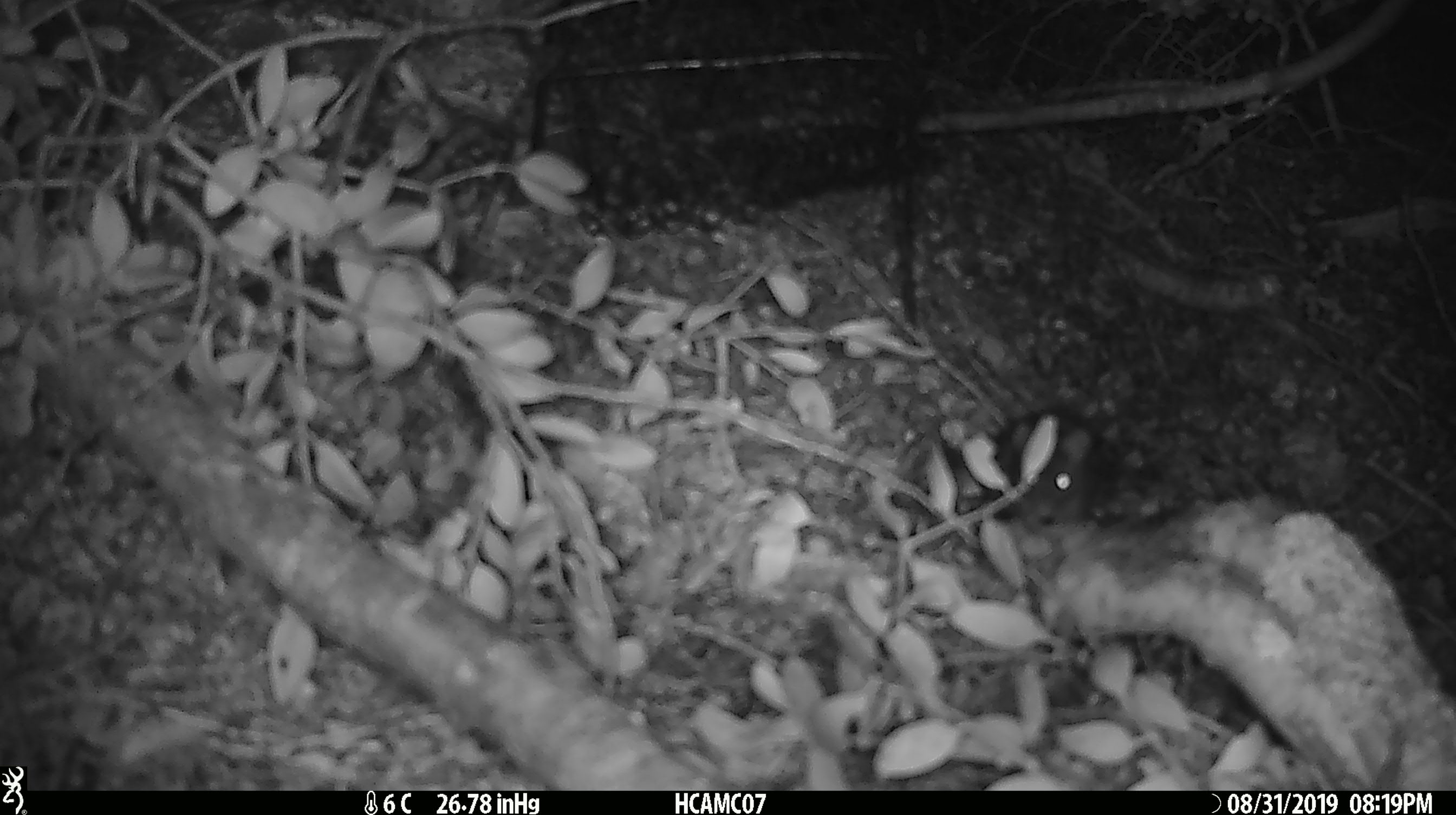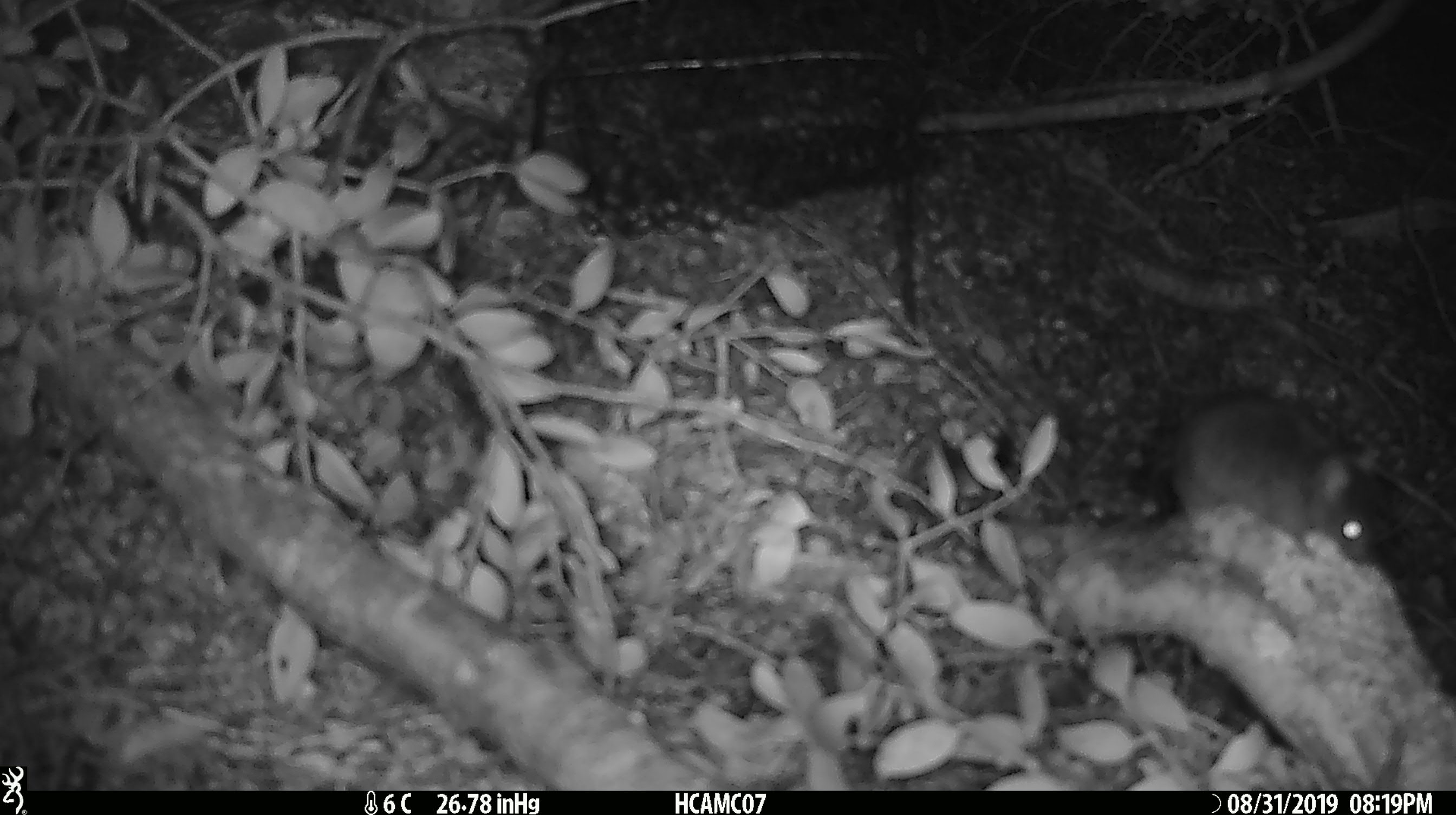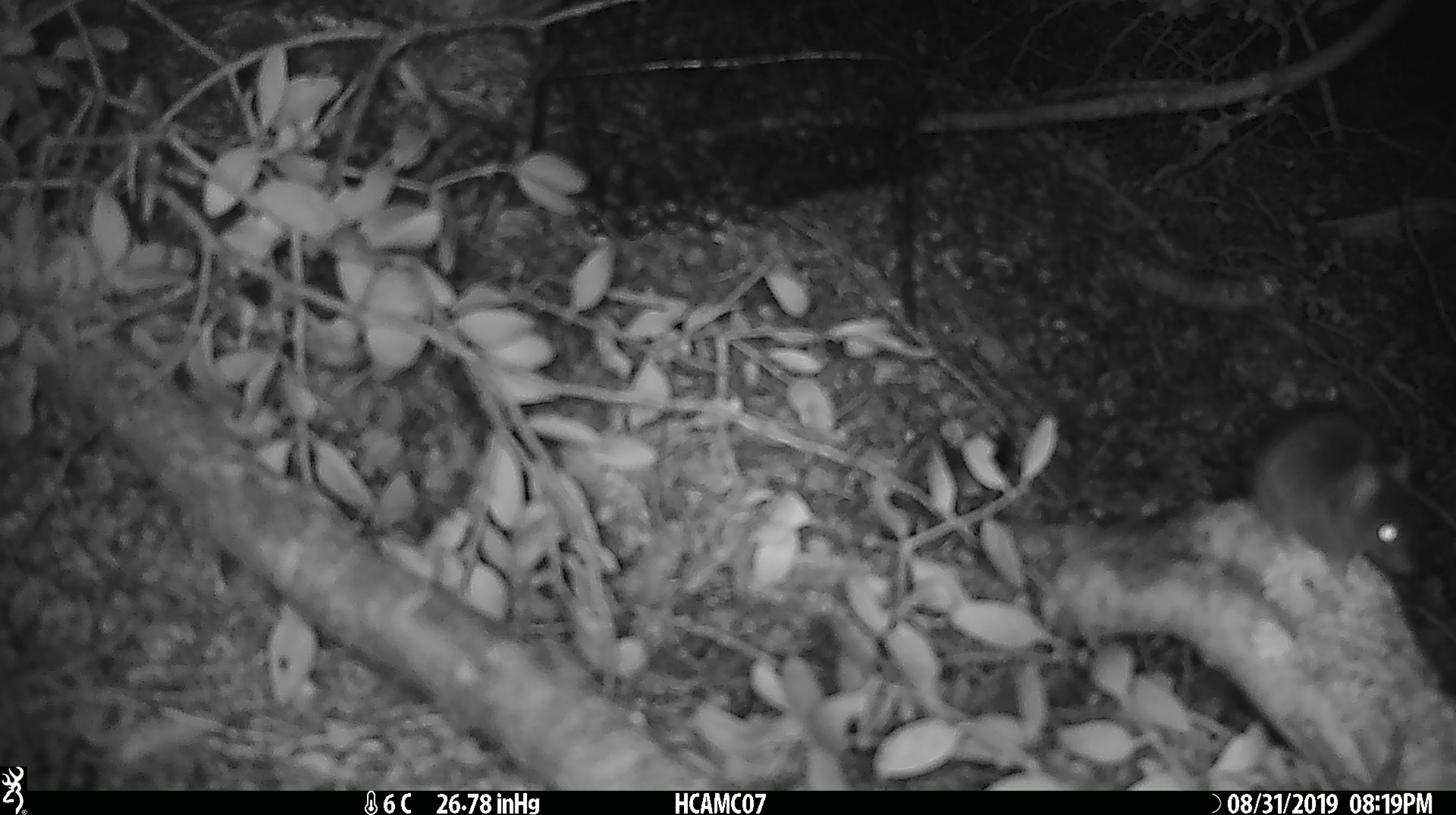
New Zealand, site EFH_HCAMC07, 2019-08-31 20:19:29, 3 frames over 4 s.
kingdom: Animalia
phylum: Chordata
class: Mammalia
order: Rodentia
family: Muridae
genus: Mus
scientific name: Mus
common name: mouse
Mouse (Mus).